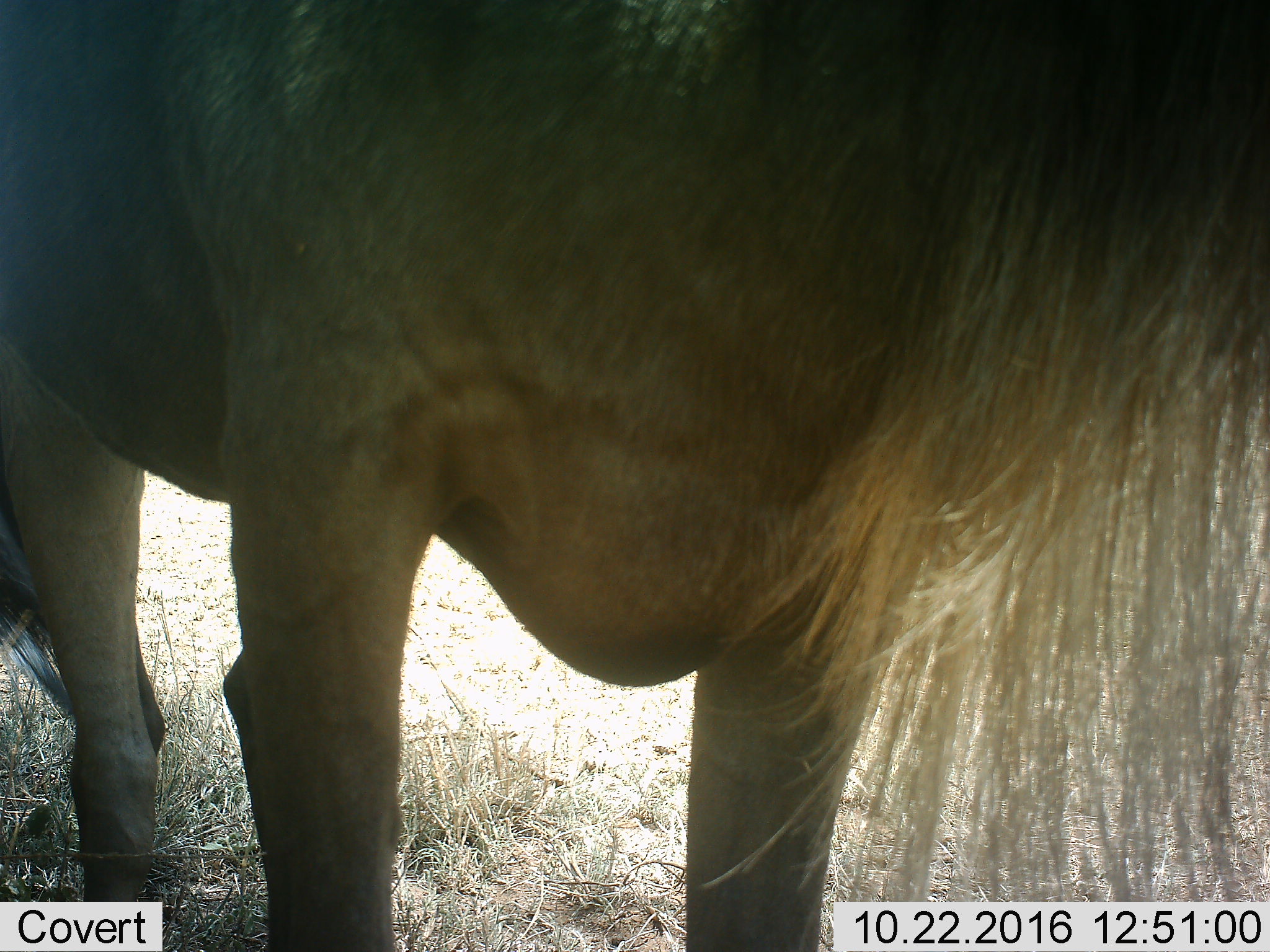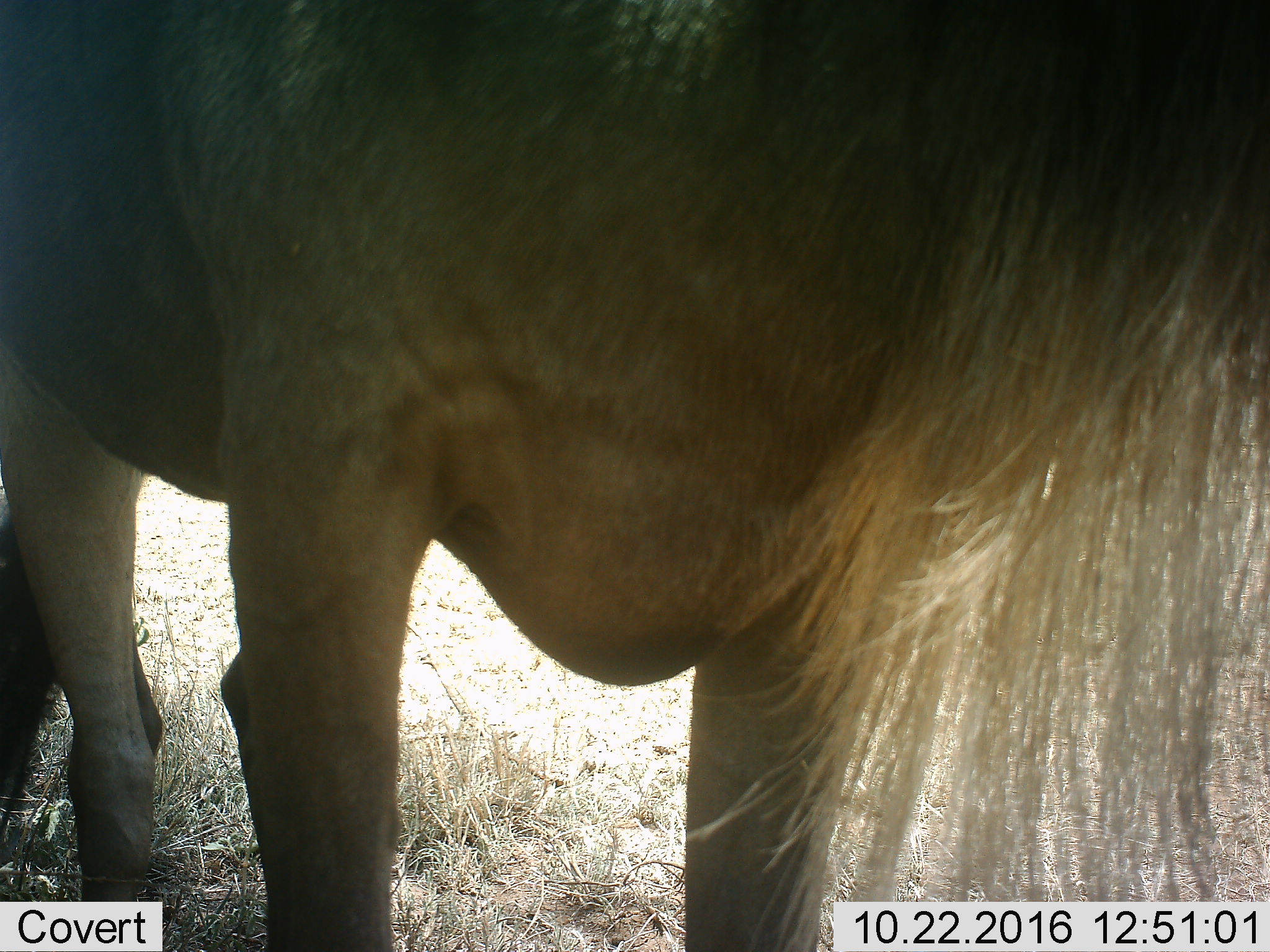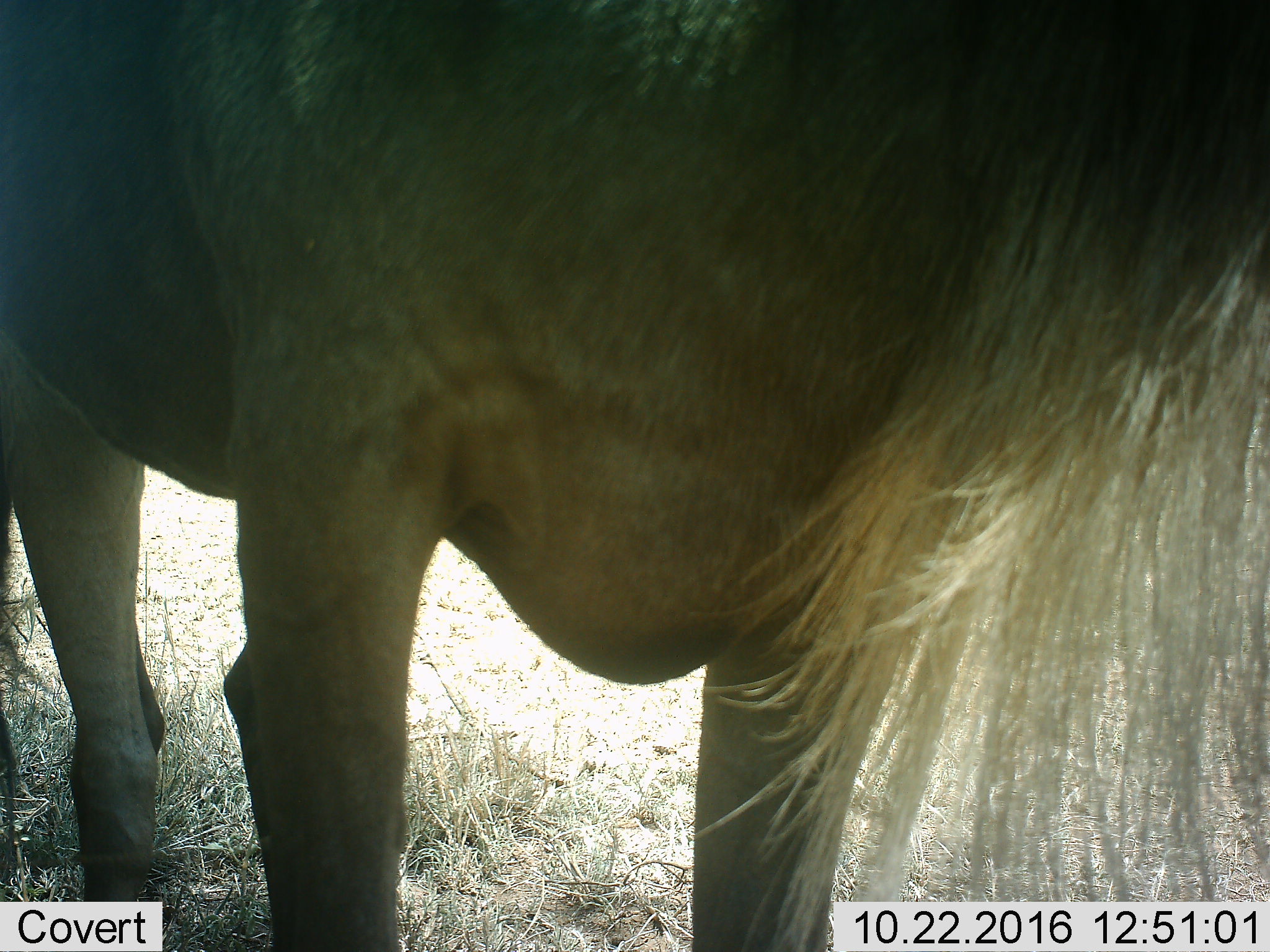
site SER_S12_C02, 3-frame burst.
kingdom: Animalia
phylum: Chordata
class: Mammalia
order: Artiodactyla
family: Bovidae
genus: Connochaetes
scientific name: Connochaetes taurinus taurinus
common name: blue wildebeest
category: wildebeestblue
Wildebeestblue (blue wildebeest) (Connochaetes taurinus taurinus), count 1. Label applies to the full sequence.